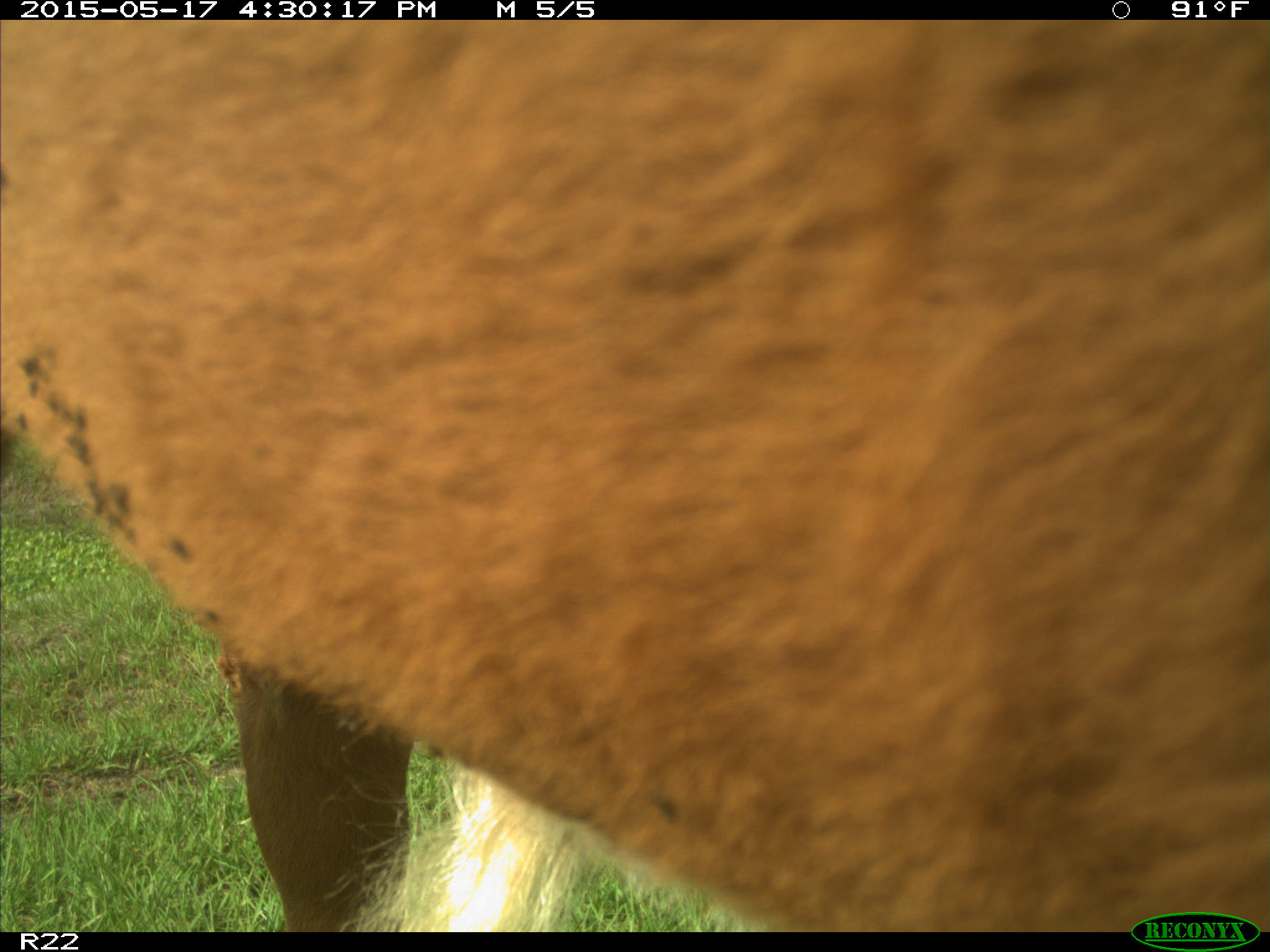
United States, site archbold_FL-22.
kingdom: Animalia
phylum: Chordata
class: Mammalia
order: Artiodactyla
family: Bovidae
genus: Bos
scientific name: Bos taurus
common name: domestic cow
Bos taurus (domestic cow).